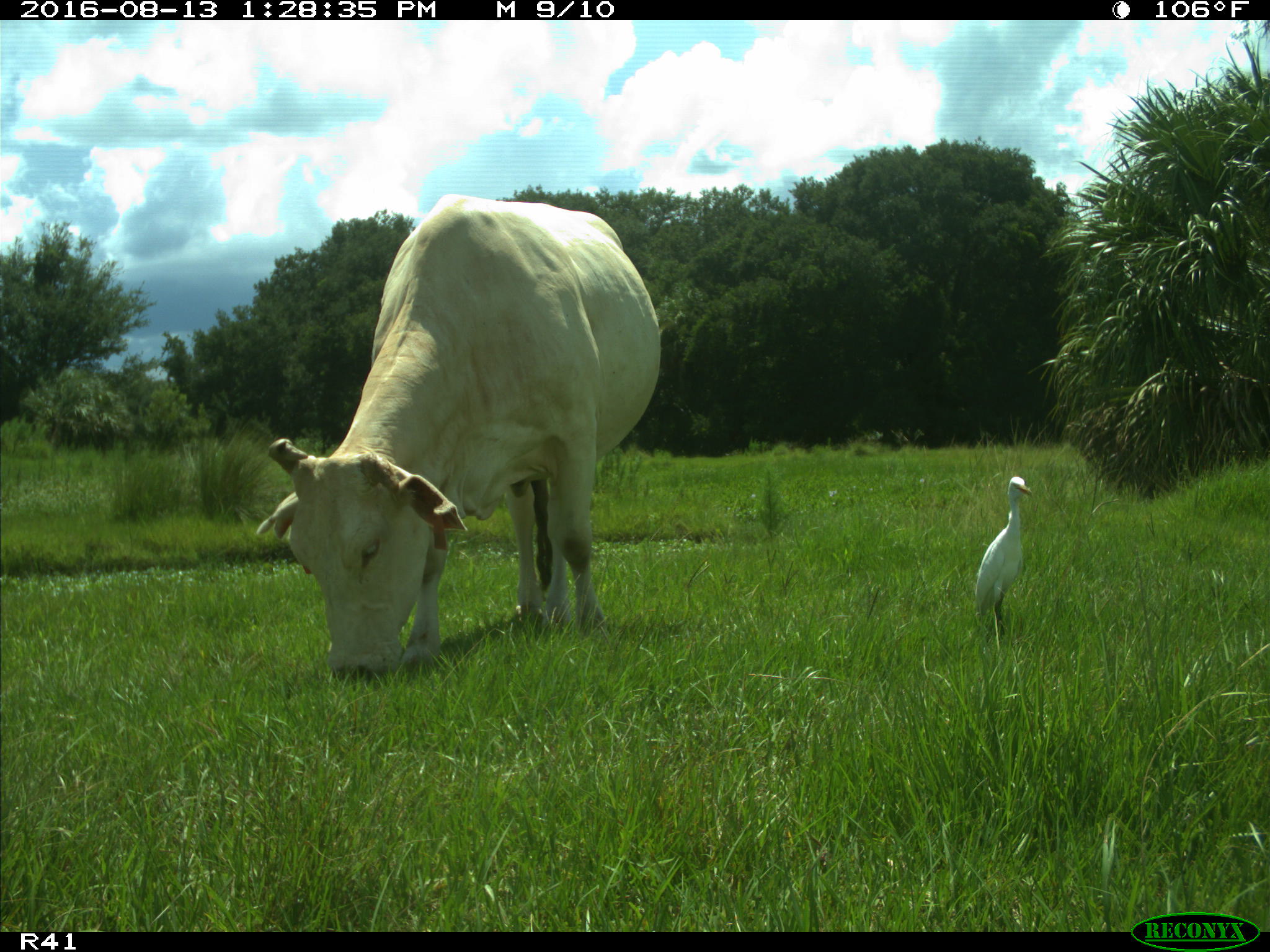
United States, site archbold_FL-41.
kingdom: Animalia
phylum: Chordata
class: Mammalia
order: Artiodactyla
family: Bovidae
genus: Bos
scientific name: Bos taurus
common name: domestic cow